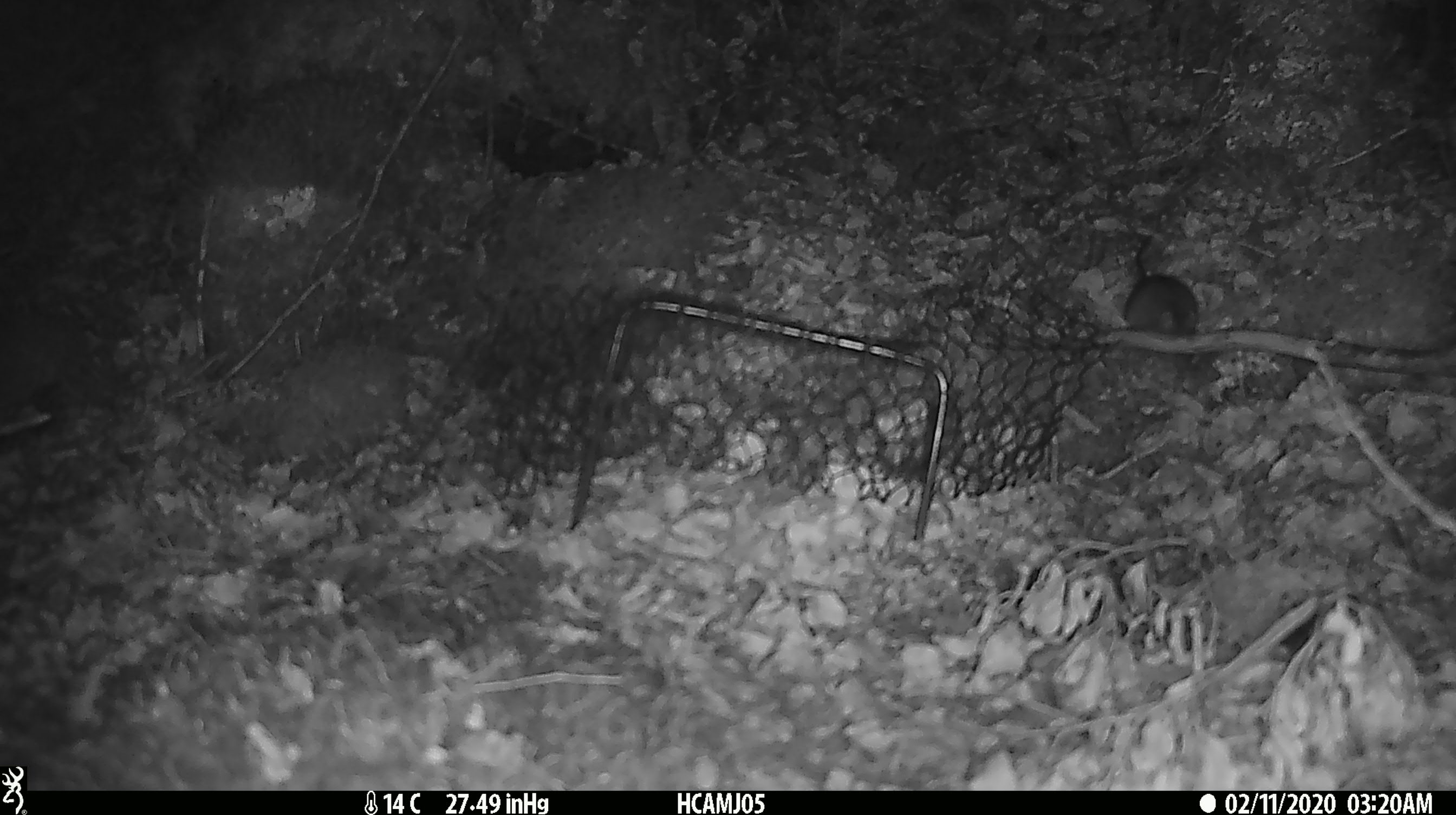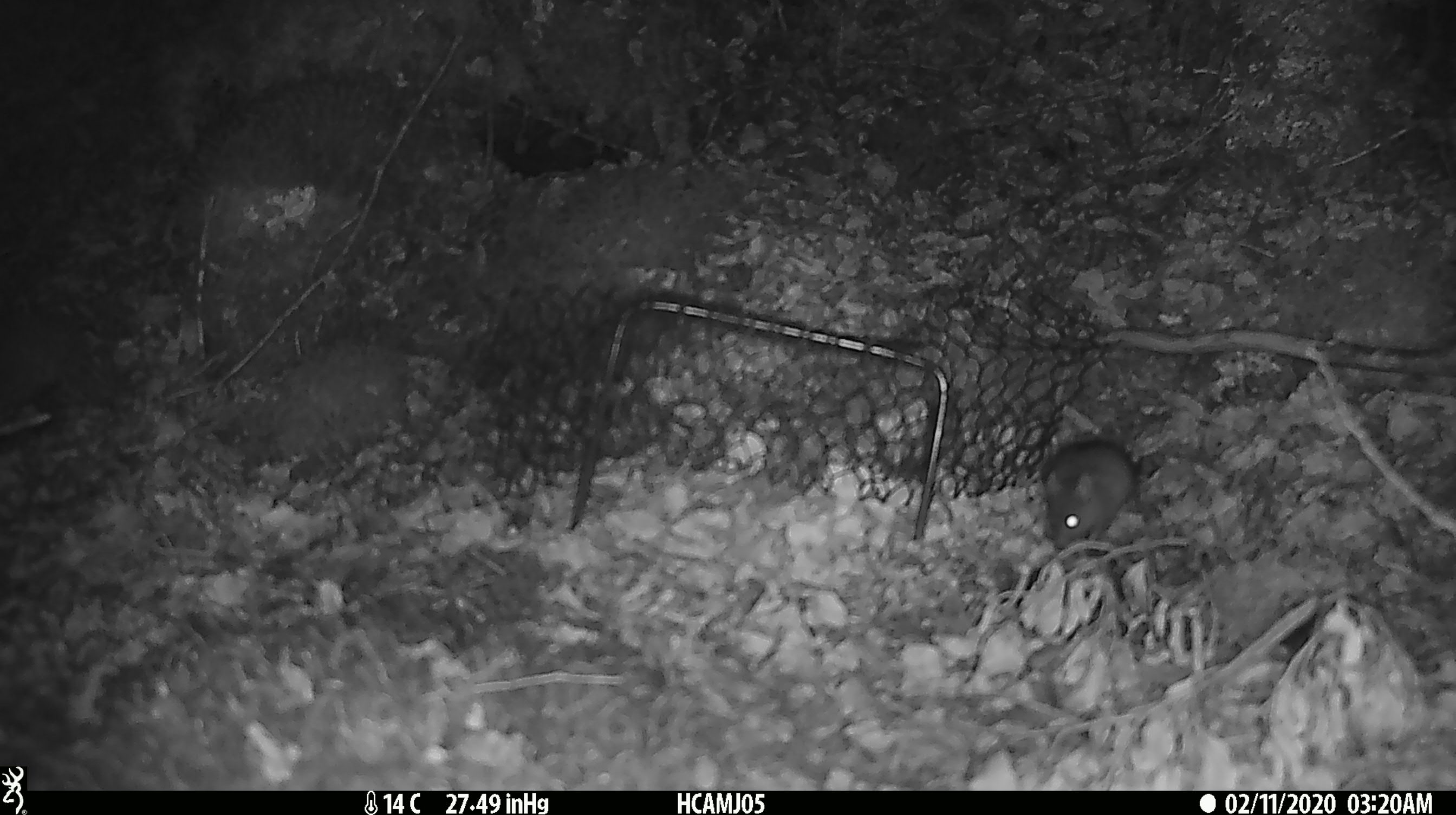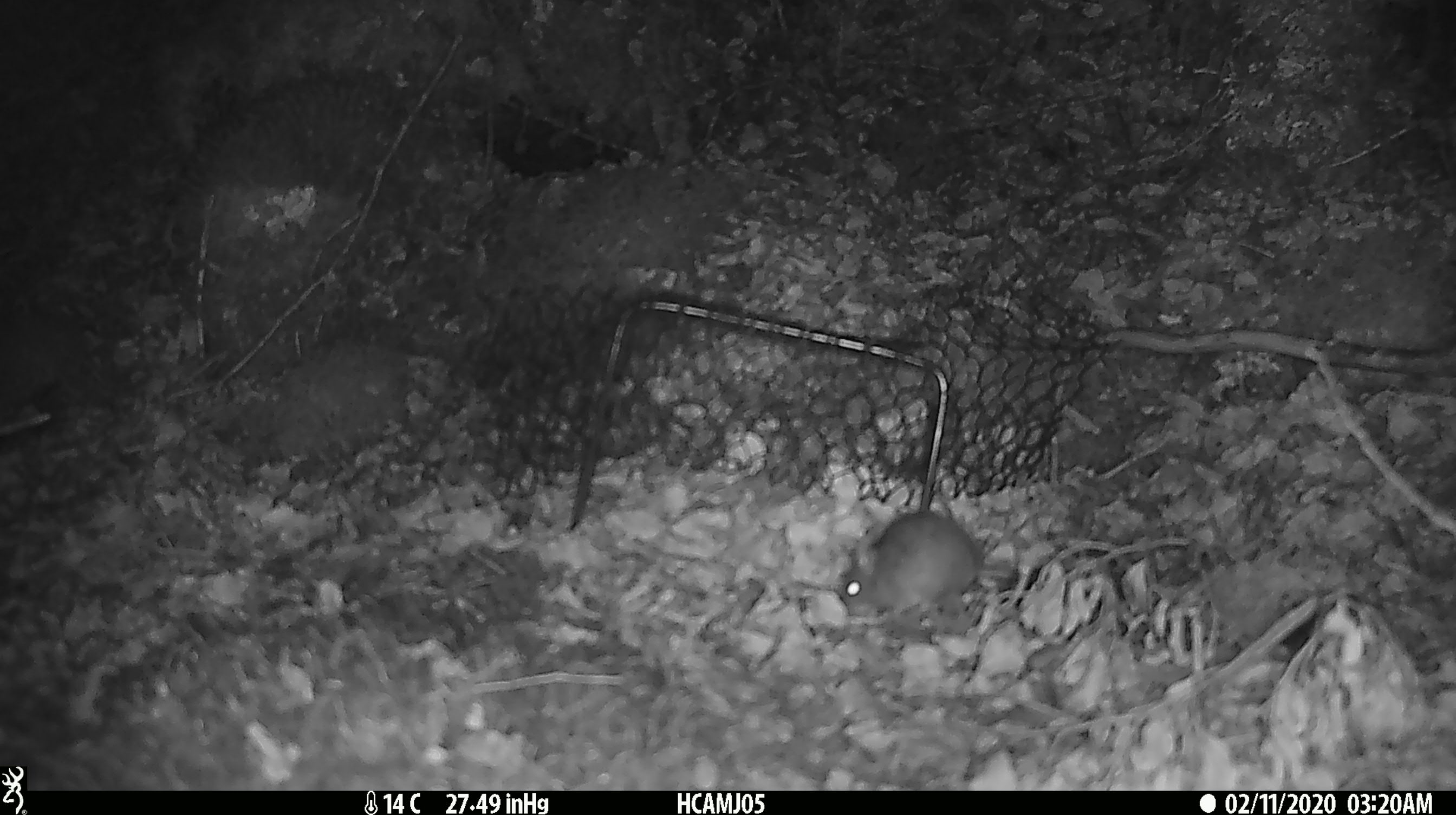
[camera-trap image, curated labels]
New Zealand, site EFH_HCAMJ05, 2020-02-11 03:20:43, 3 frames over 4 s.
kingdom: Animalia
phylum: Chordata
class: Mammalia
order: Rodentia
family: Muridae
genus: Mus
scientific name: Mus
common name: mouse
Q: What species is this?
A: Mouse (Mus).